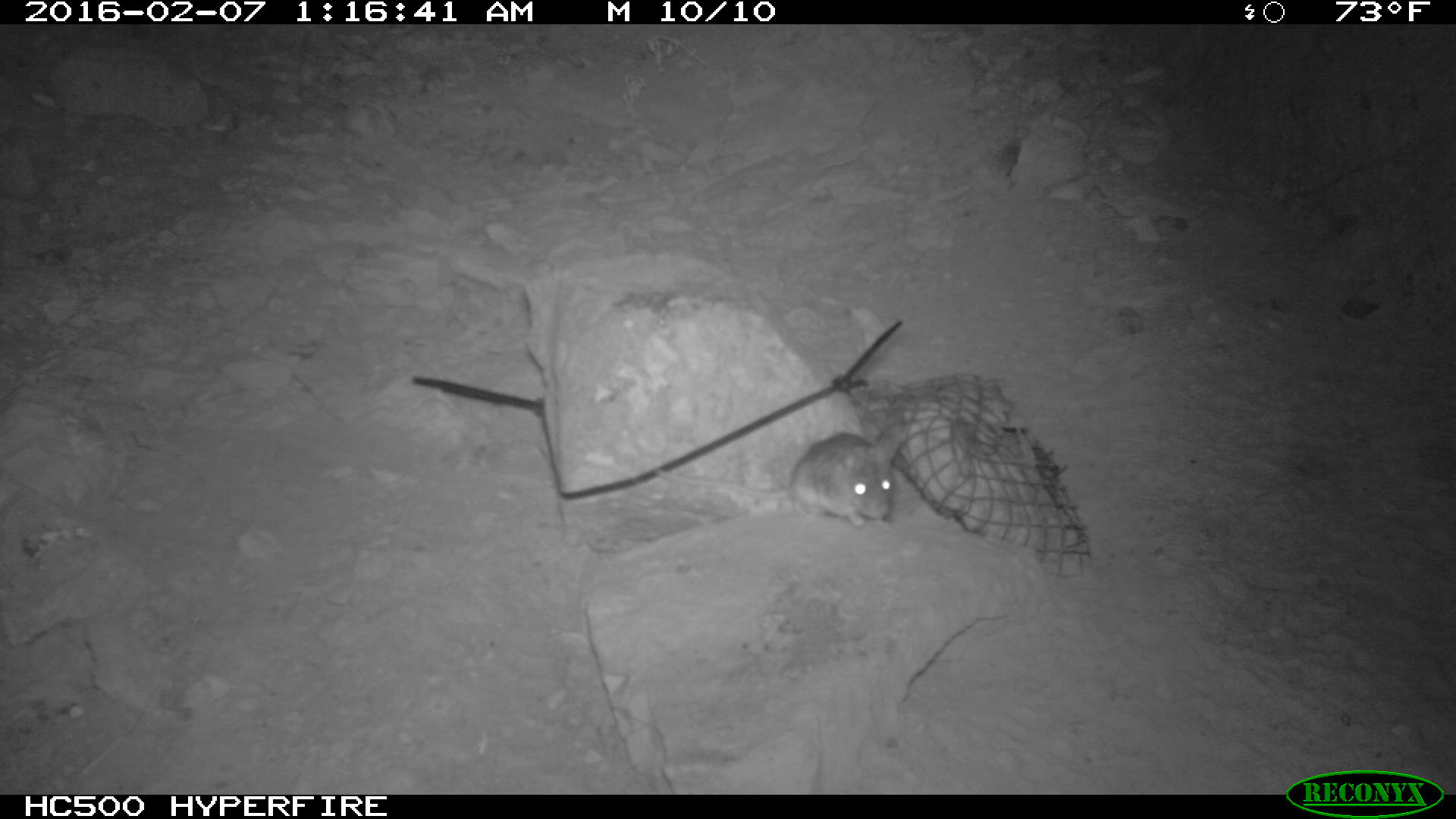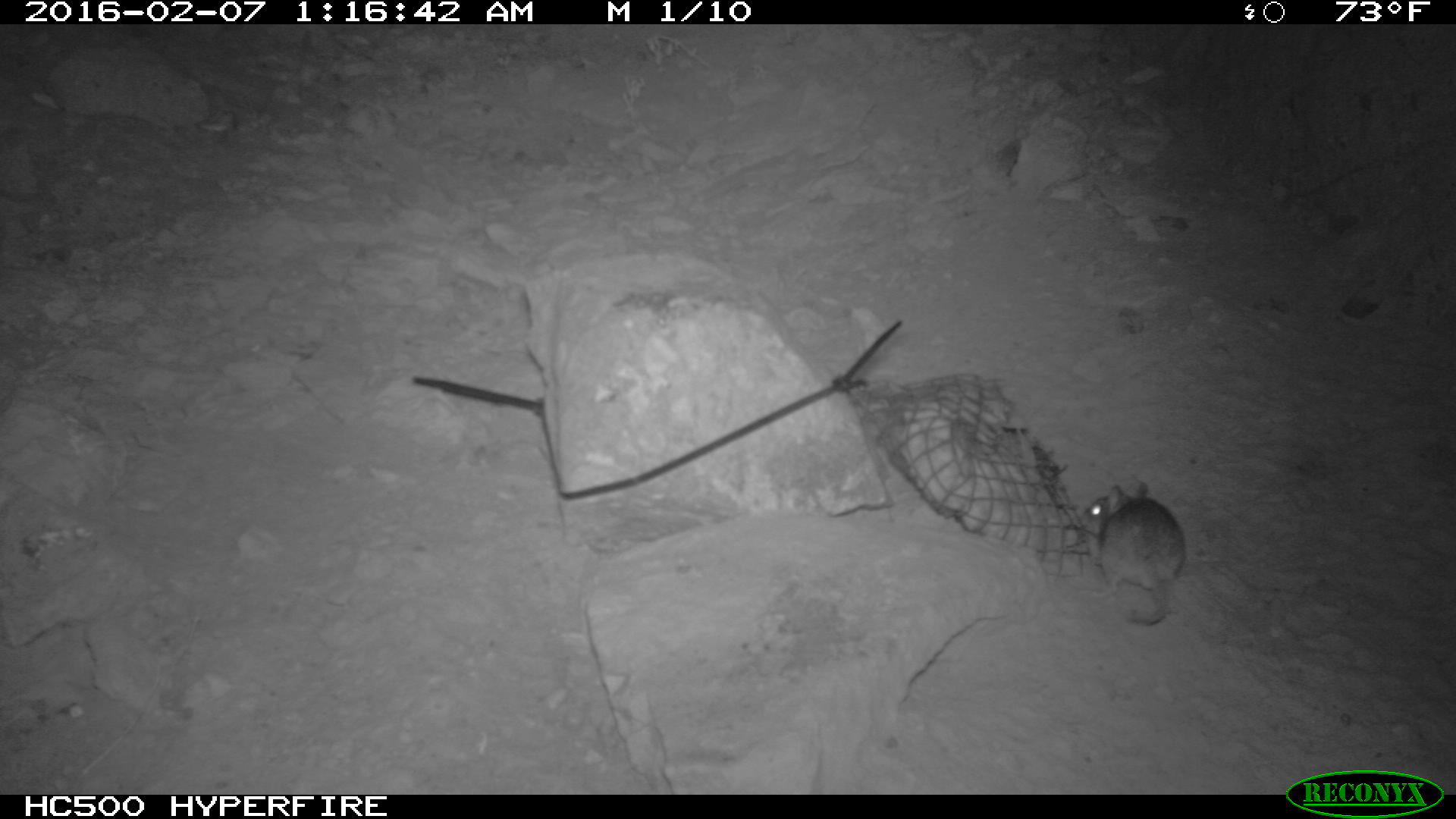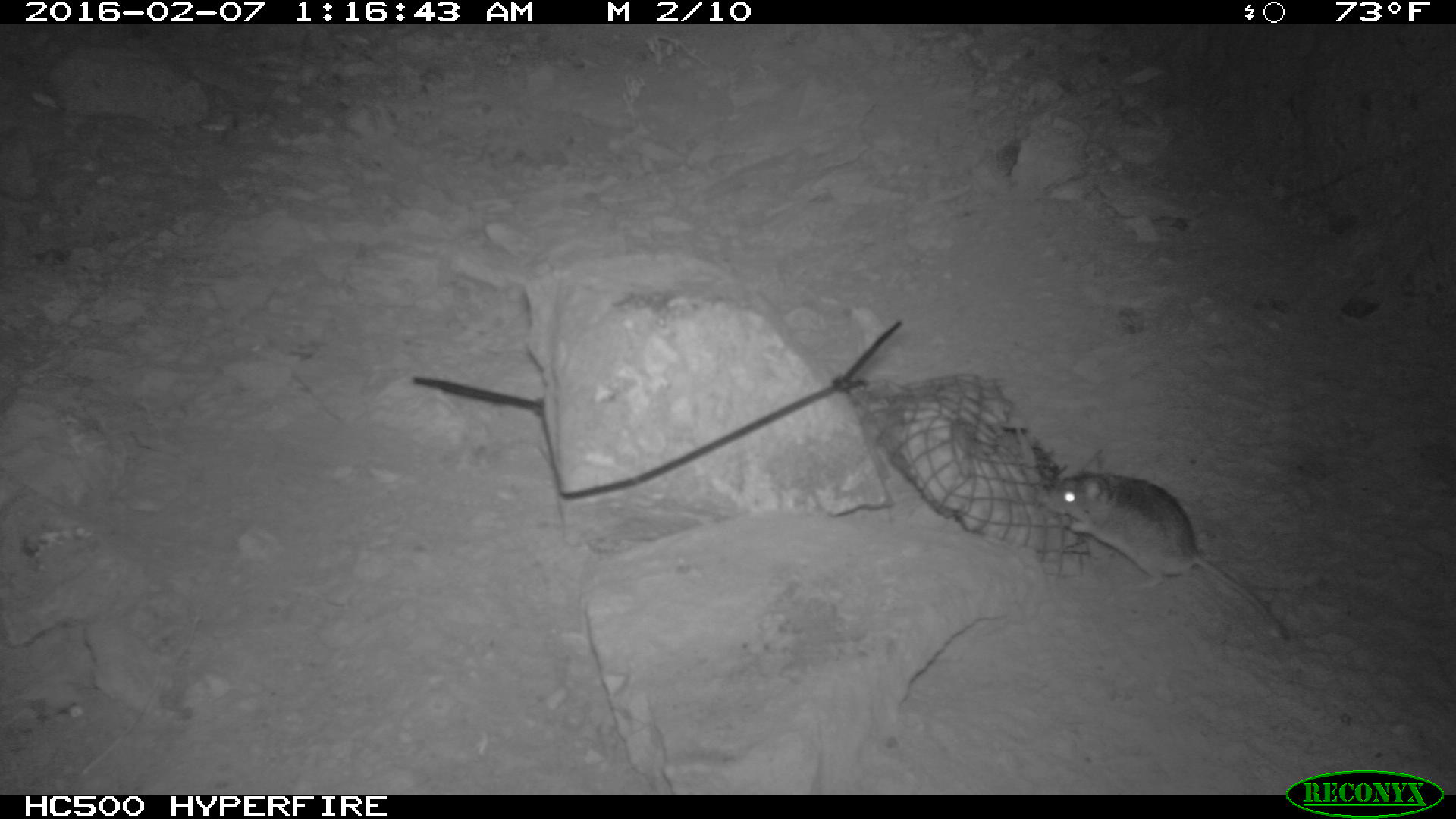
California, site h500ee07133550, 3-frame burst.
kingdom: Animalia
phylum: Chordata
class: Mammalia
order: Rodentia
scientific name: Rodentia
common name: rodent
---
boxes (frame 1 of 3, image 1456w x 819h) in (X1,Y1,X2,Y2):
rodent: (652,418,908,528)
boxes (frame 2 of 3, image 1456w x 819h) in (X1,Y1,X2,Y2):
rodent: (1081,478,1193,636)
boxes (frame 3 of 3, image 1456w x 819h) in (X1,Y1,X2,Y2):
rodent: (1043,449,1285,637)